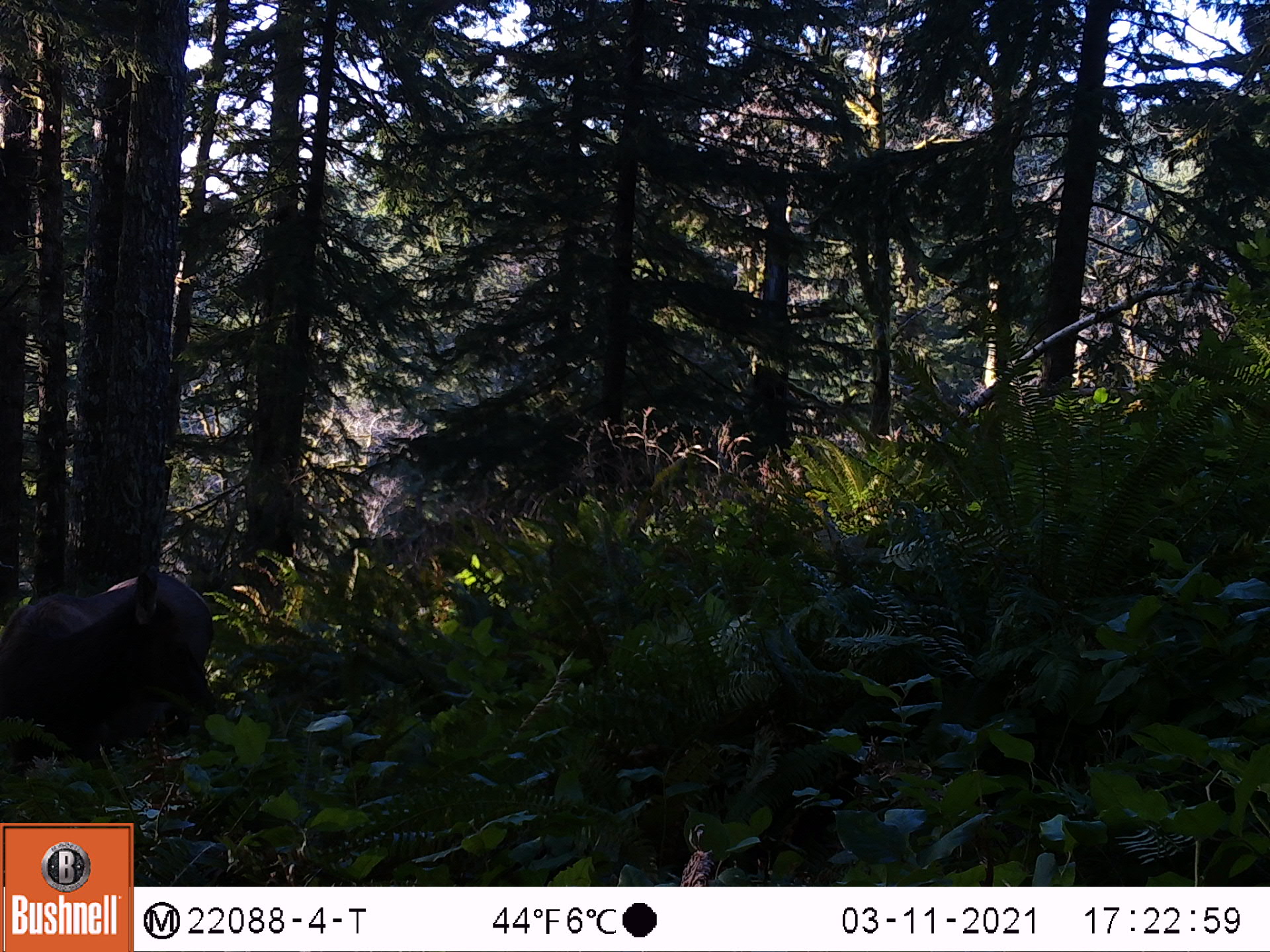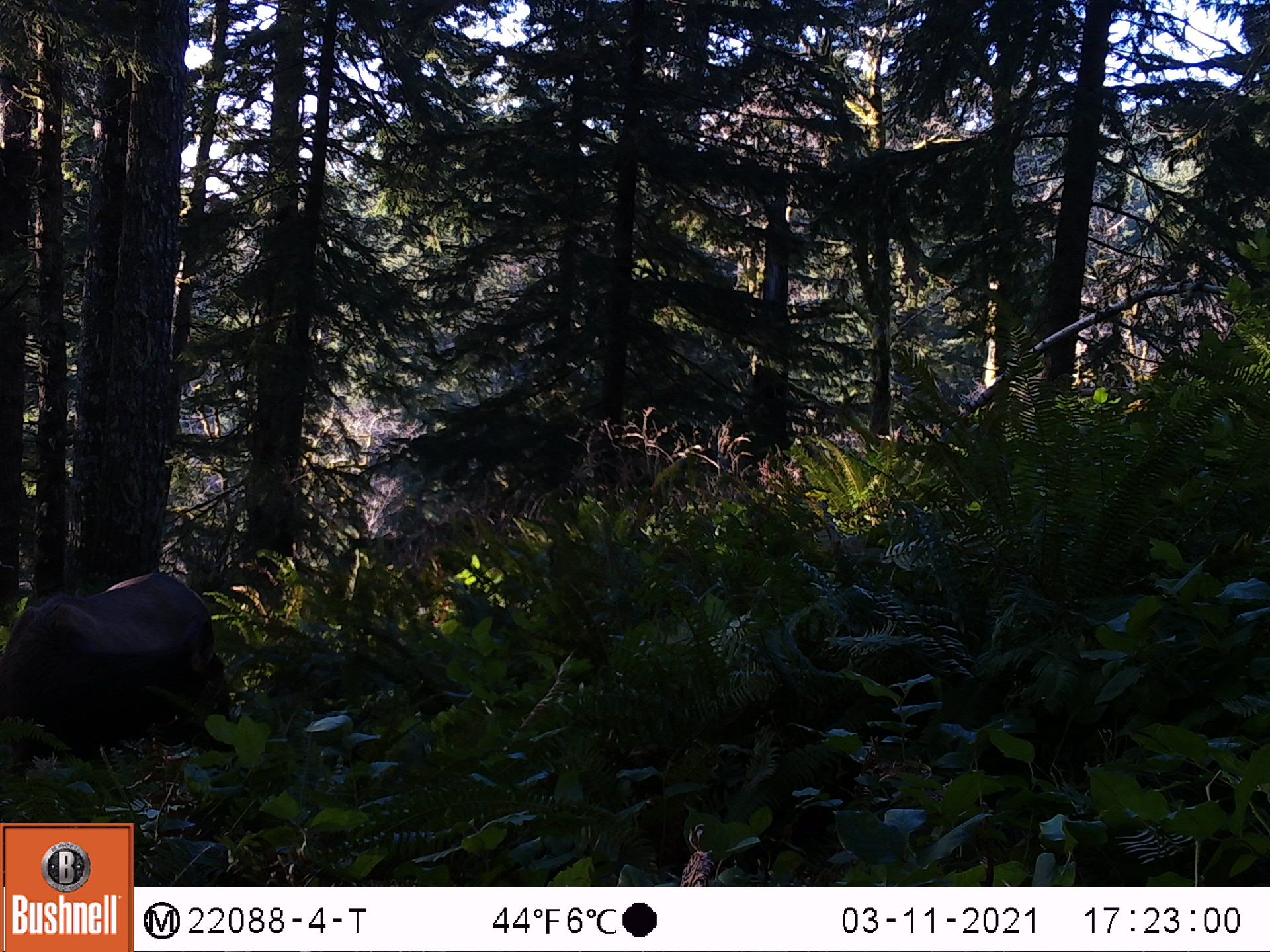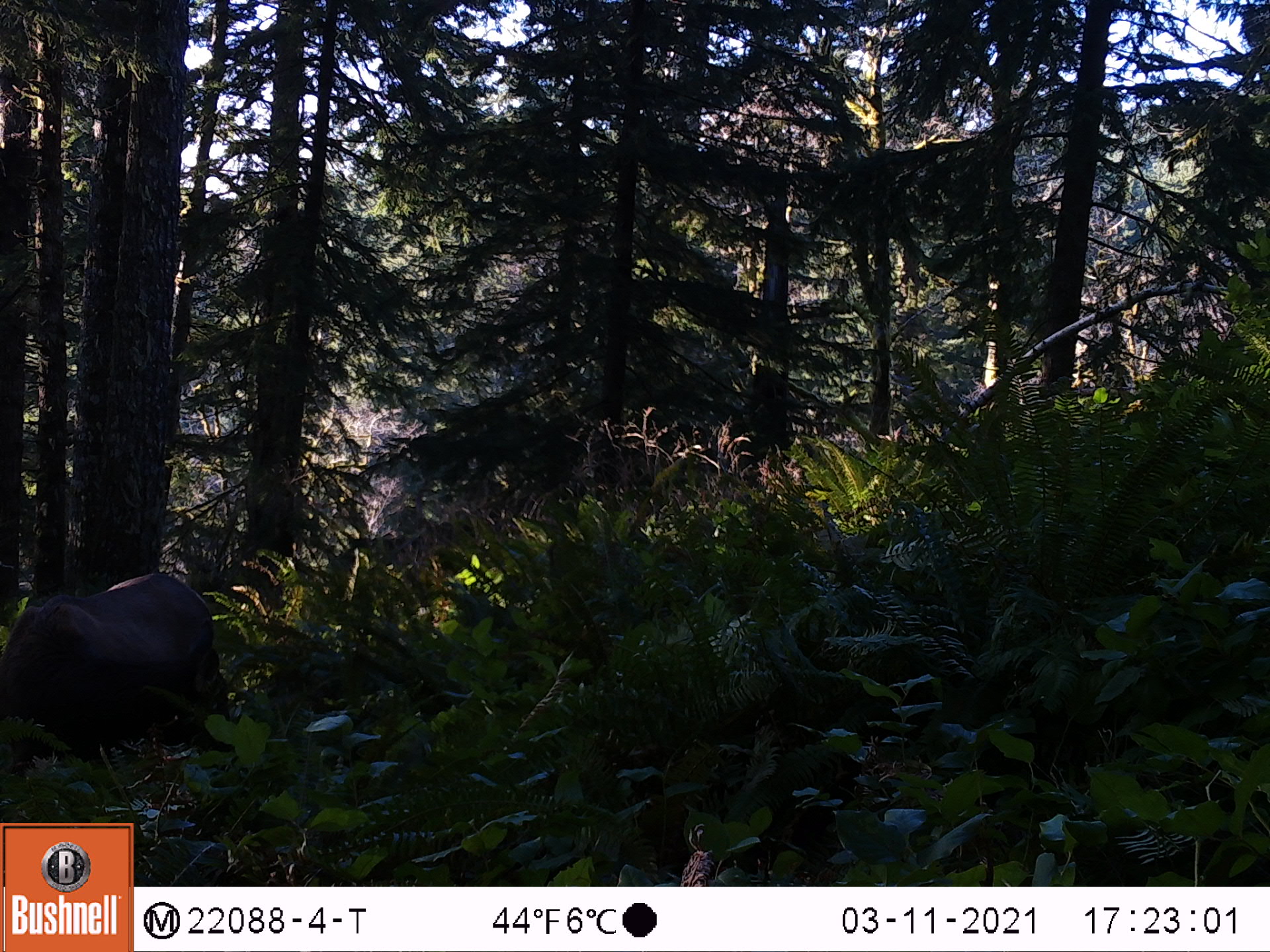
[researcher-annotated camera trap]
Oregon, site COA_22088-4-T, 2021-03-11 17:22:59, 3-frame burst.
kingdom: Animalia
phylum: Chordata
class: Mammalia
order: Artiodactyla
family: Cervidae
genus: Cervus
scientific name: Cervus canadensis roosevelti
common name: roosevelt elk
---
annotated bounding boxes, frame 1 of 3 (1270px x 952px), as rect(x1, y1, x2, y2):
roosevelt elk: rect(1, 533, 229, 819)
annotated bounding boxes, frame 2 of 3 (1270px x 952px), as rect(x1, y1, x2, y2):
roosevelt elk: rect(0, 549, 258, 819)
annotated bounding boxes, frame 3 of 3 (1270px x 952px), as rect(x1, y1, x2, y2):
roosevelt elk: rect(0, 561, 250, 819)